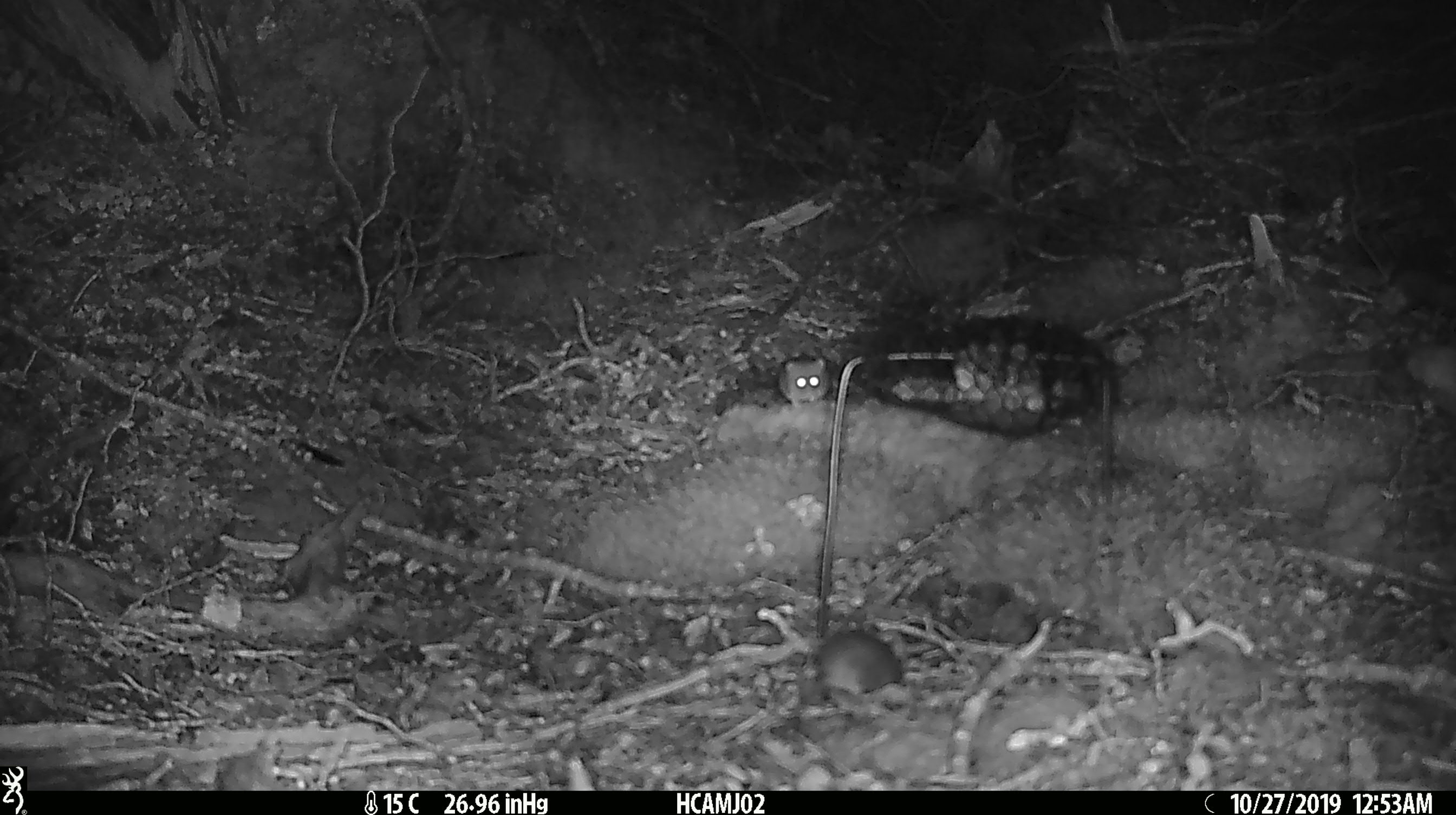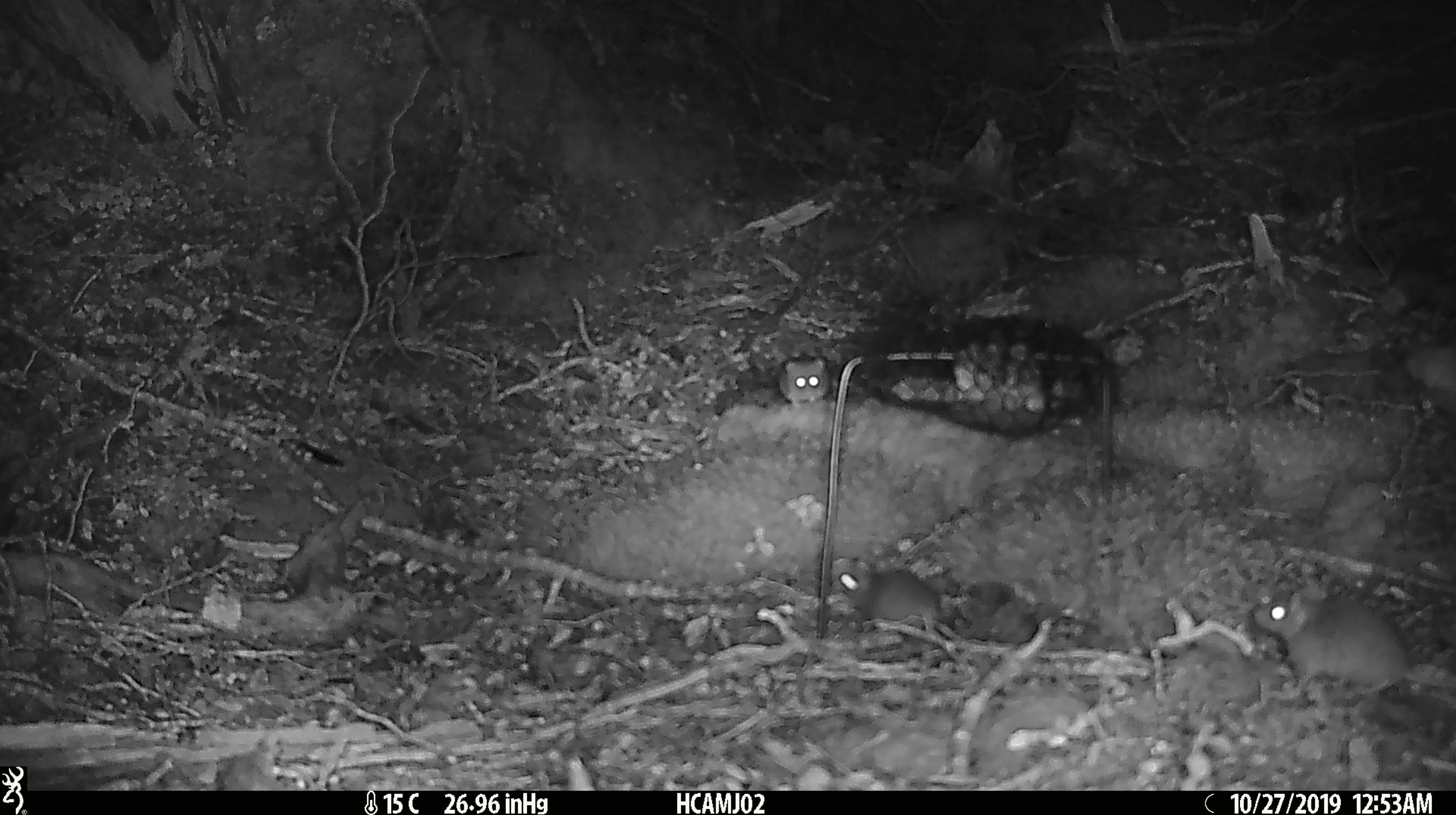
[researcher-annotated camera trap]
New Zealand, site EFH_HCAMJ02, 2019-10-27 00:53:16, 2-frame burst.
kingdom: Animalia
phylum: Chordata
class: Mammalia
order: Rodentia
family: Muridae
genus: Mus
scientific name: Mus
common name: mouse